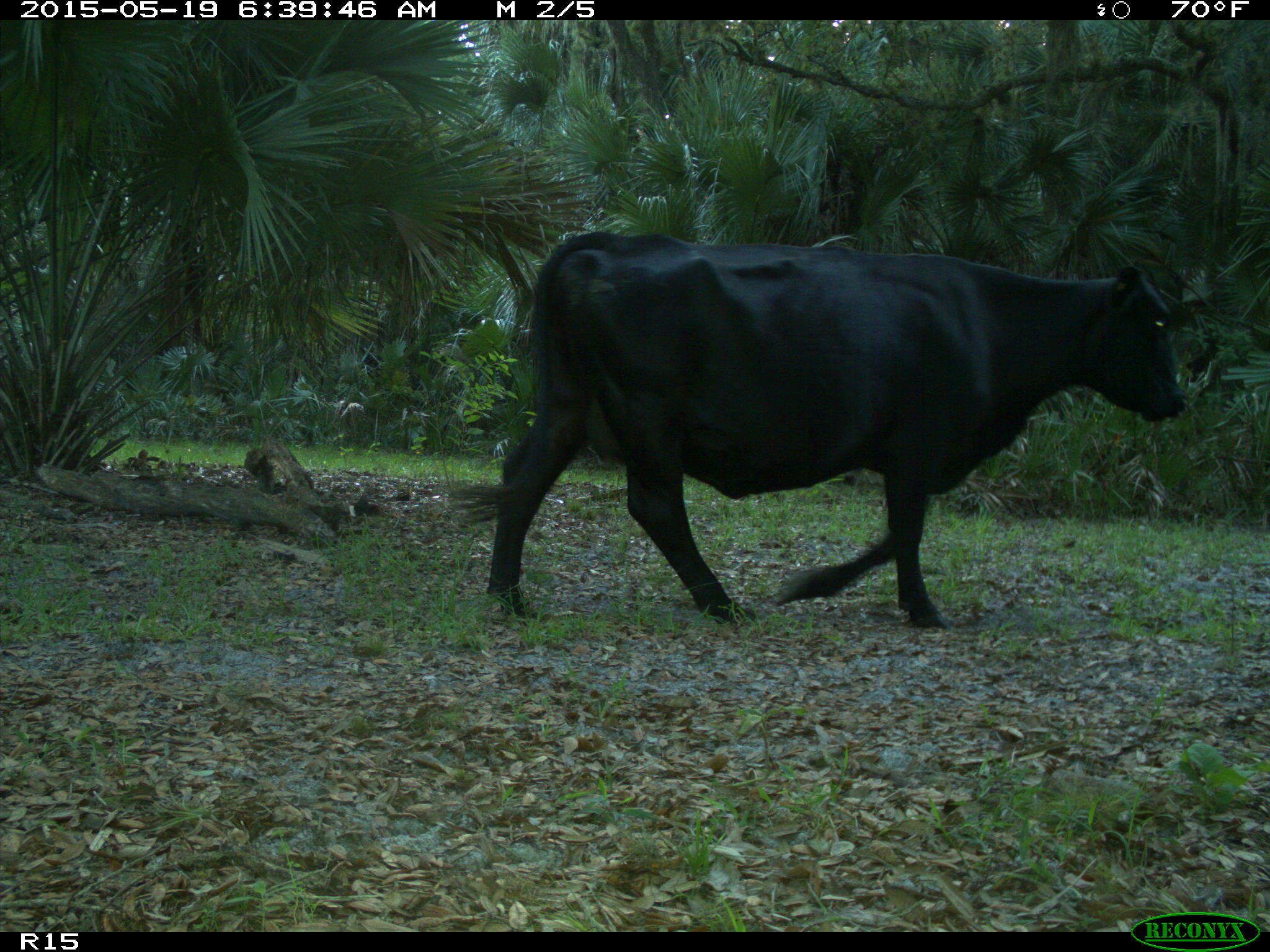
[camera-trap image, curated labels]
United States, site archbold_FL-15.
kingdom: Animalia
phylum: Chordata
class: Mammalia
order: Artiodactyla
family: Bovidae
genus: Bos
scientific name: Bos taurus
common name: domestic cow